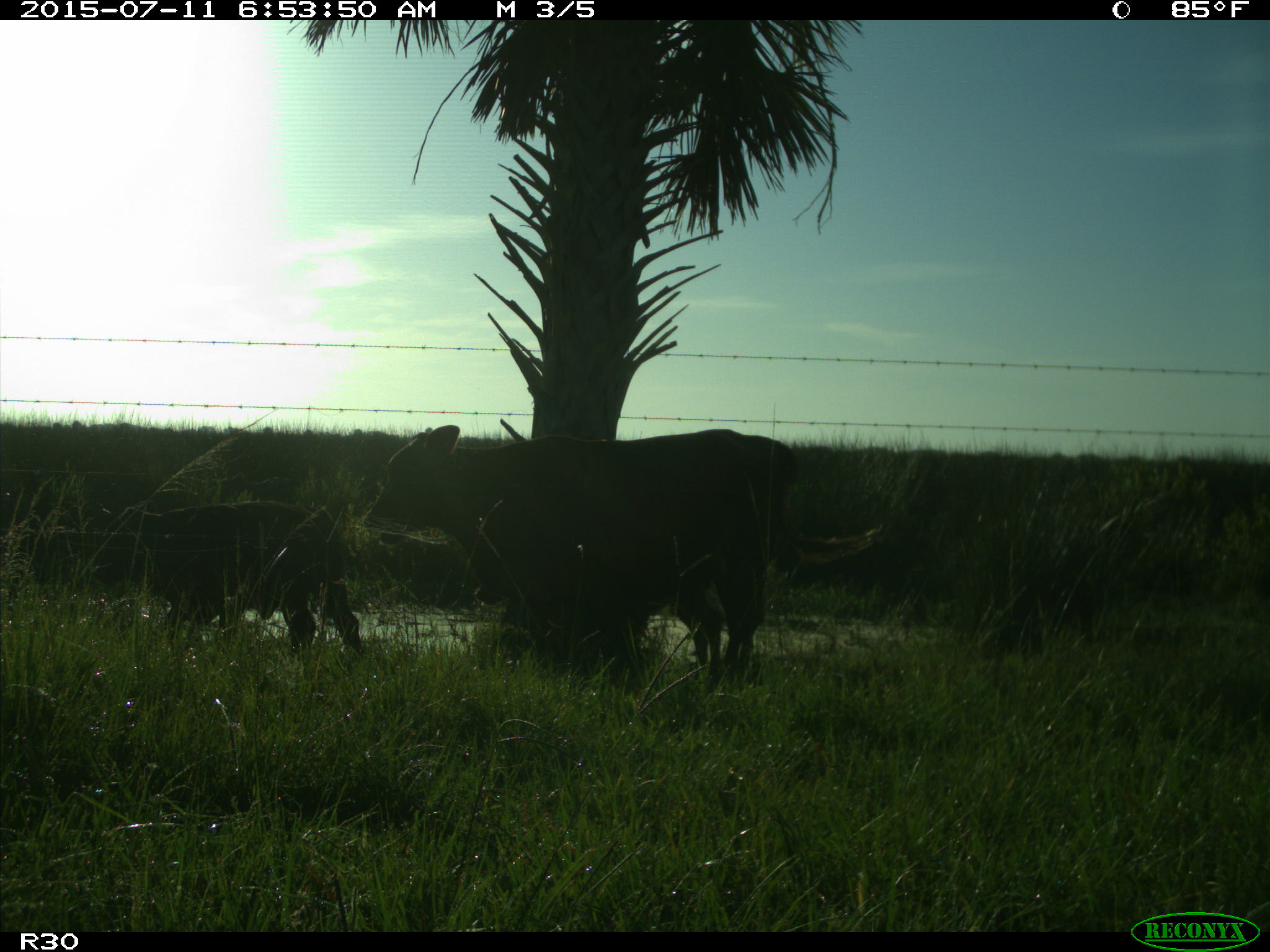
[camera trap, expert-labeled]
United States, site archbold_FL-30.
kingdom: Animalia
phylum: Chordata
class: Mammalia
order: Artiodactyla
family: Bovidae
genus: Bos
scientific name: Bos taurus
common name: domestic cow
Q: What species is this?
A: Bos taurus (domestic cow).